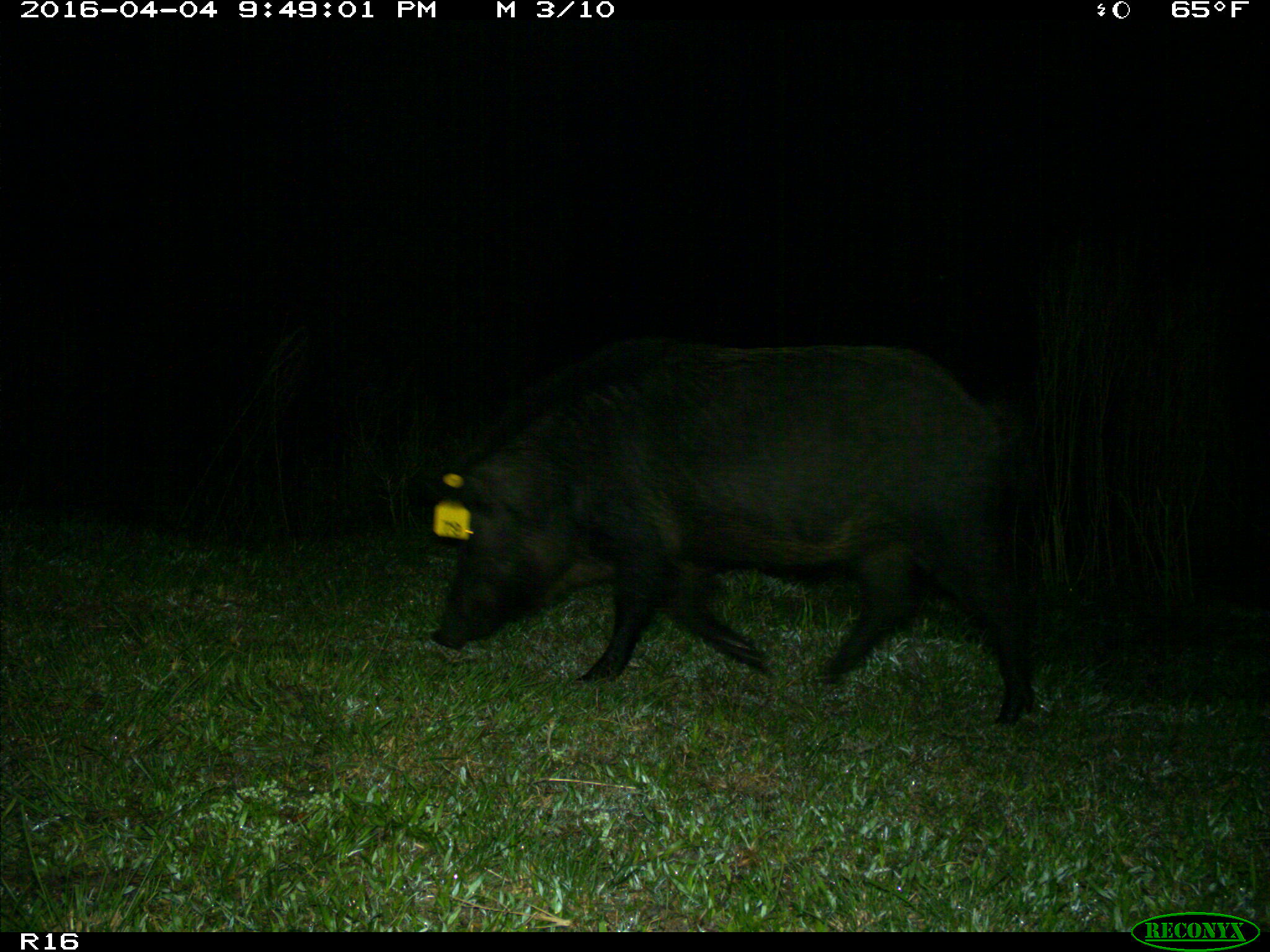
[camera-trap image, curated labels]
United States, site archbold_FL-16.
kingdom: Animalia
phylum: Chordata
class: Mammalia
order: Artiodactyla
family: Suidae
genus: Sus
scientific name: Sus scrofa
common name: wild boar